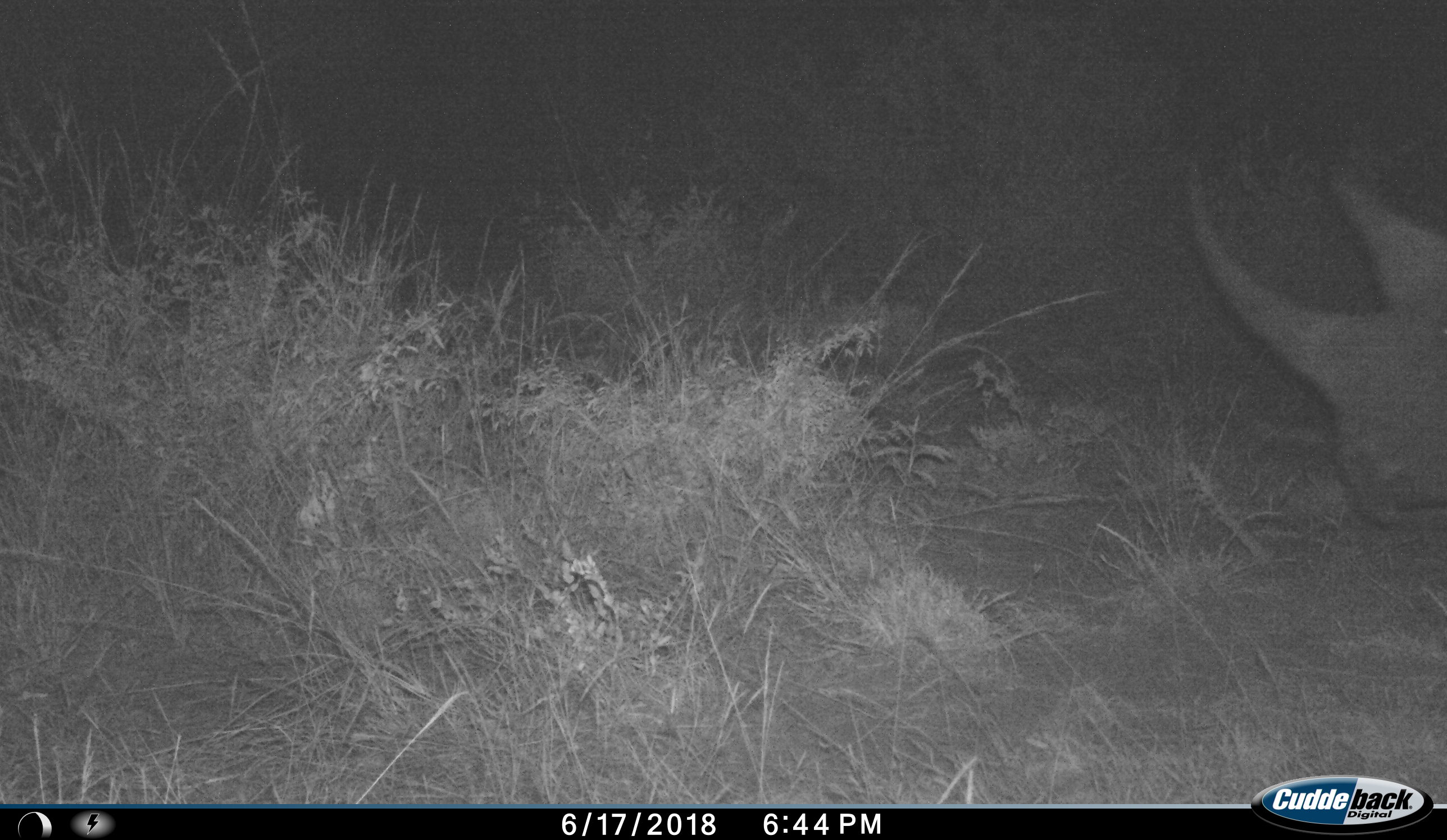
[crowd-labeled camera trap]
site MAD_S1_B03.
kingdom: Animalia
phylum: Chordata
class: Mammalia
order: Perissodactyla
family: Rhinocerotidae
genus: Ceratotherium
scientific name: Ceratotherium simum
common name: white rhinoceros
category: rhinoceroswhite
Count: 1.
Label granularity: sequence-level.